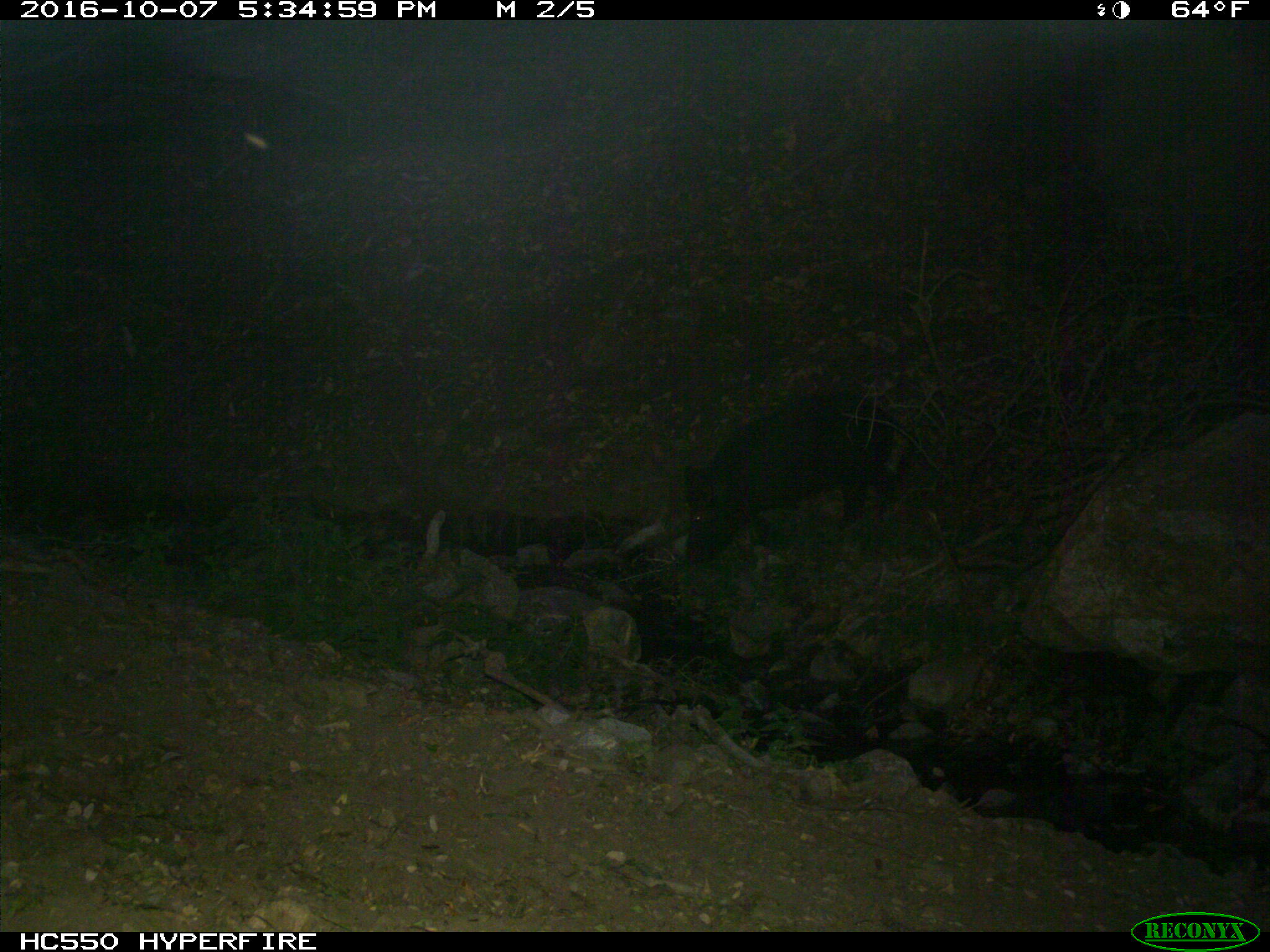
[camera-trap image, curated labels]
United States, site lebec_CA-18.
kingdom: Animalia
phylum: Chordata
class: Mammalia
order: Artiodactyla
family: Suidae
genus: Sus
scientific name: Sus scrofa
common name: wild boar